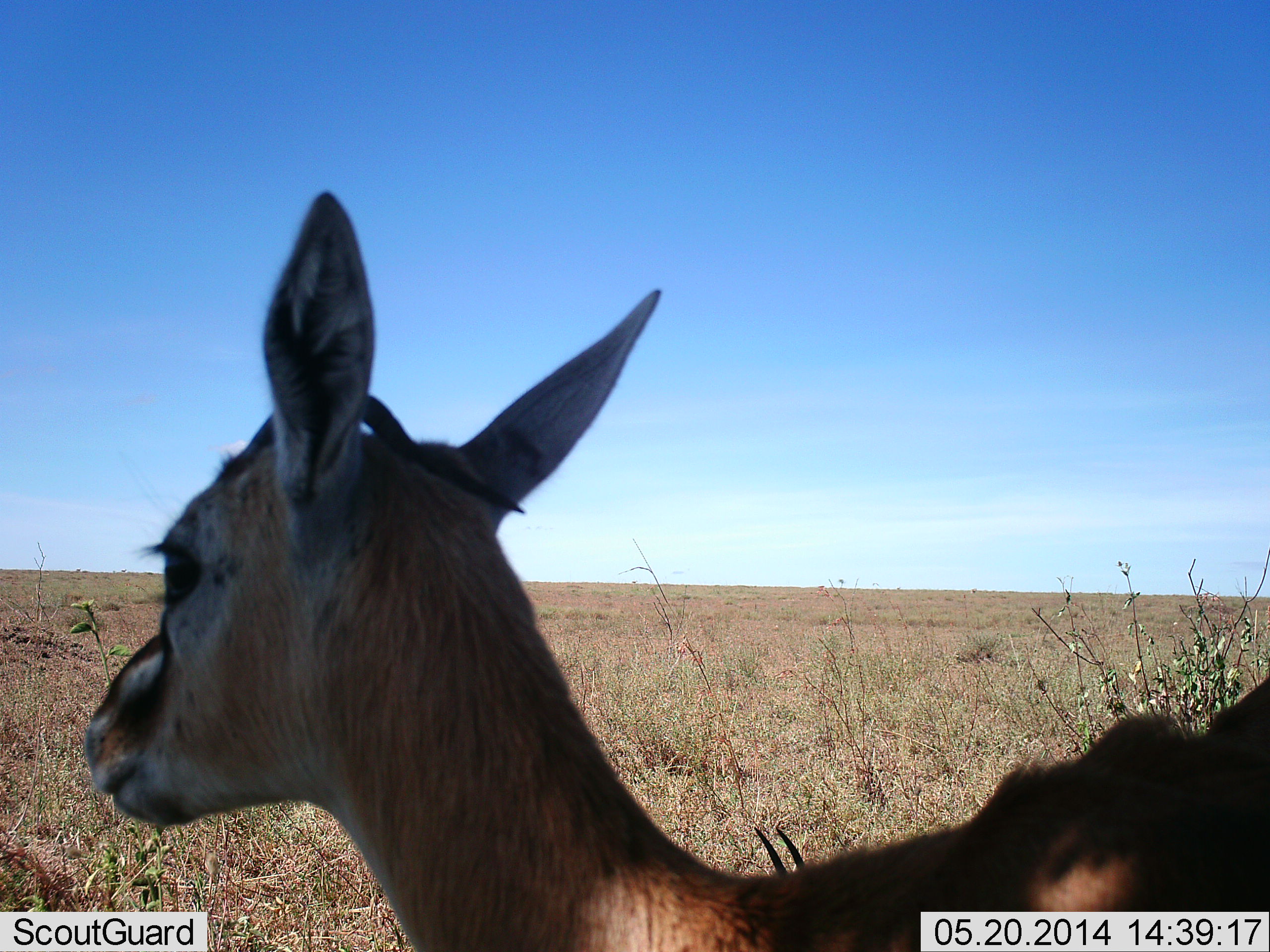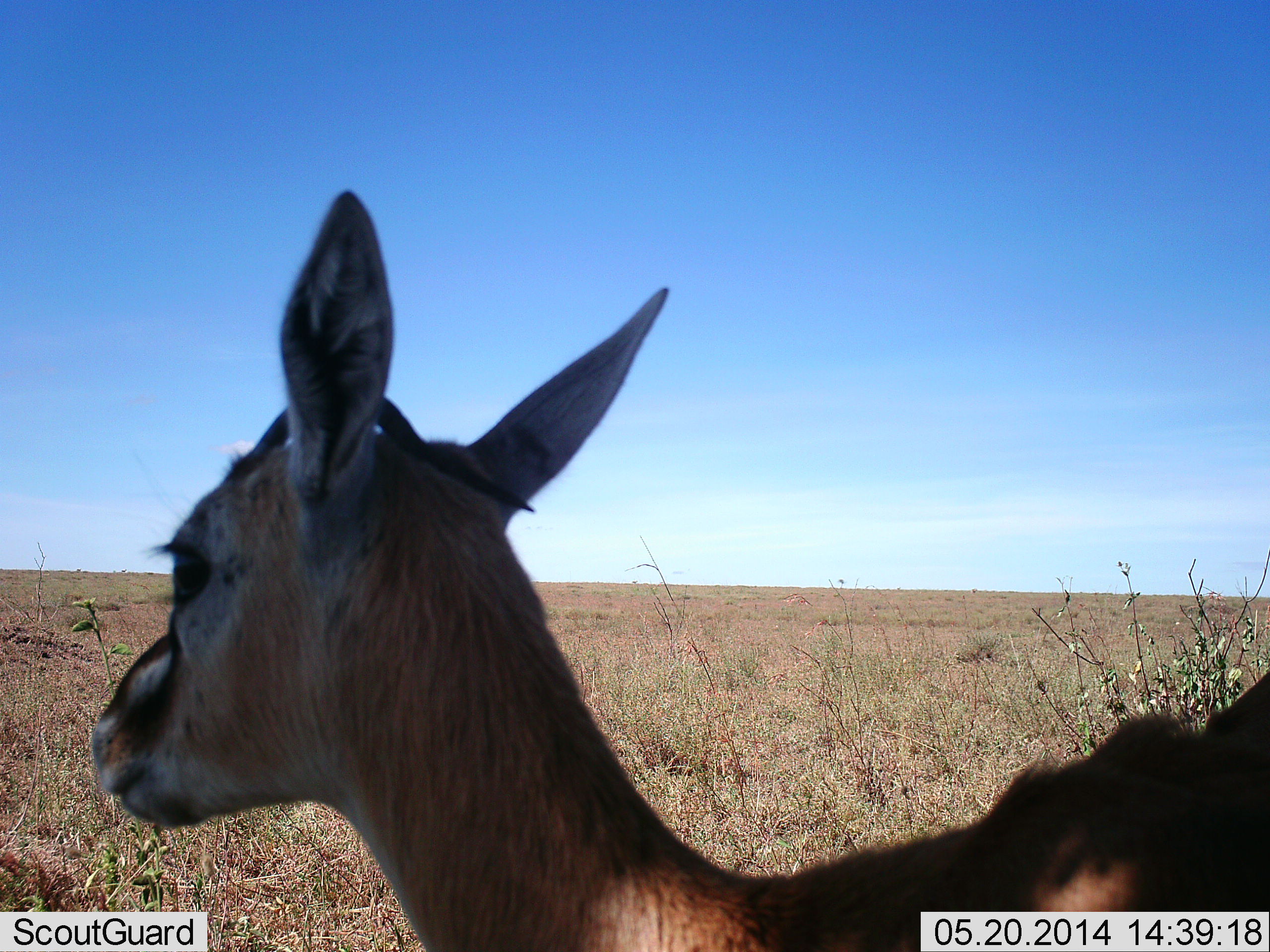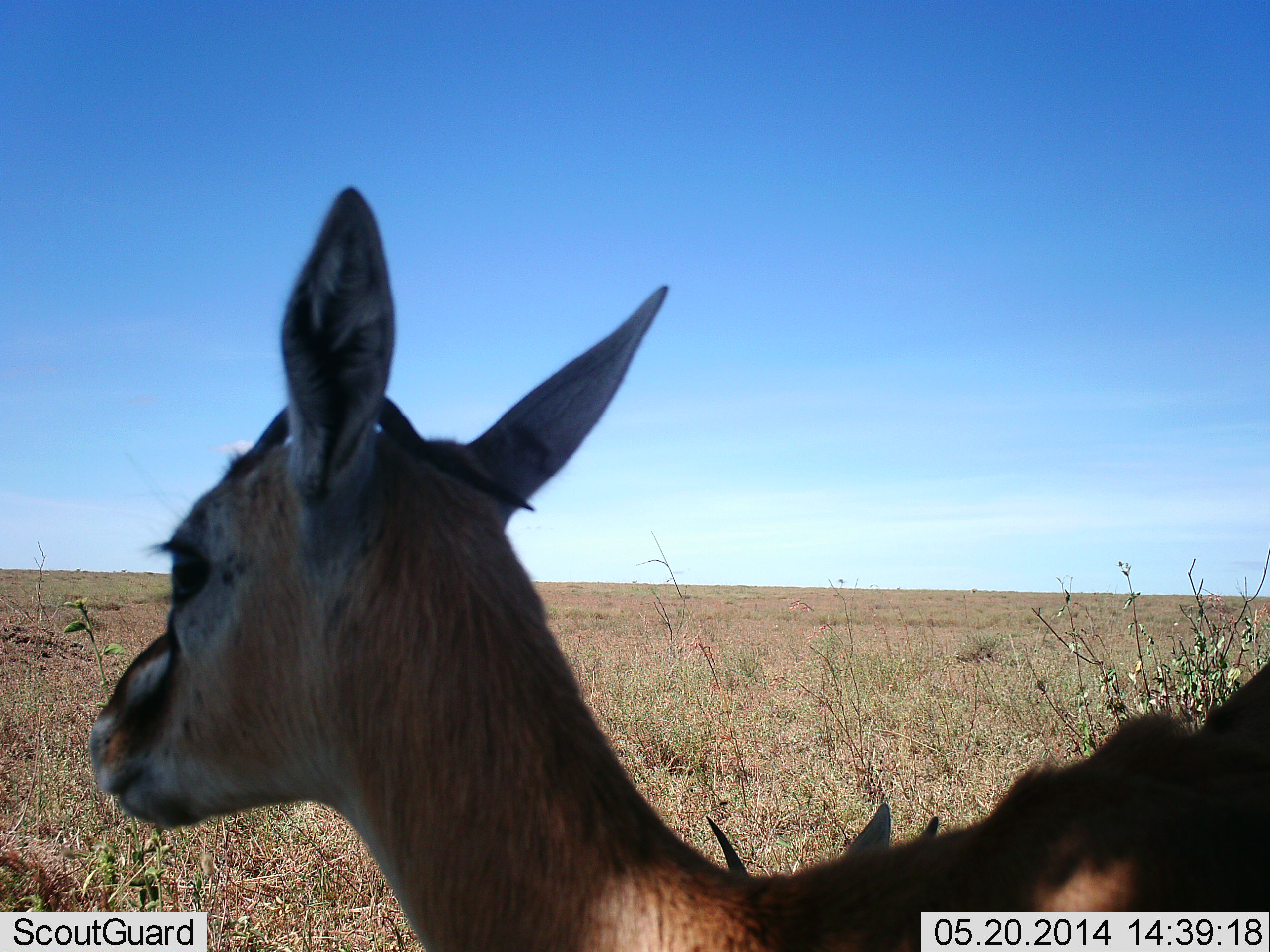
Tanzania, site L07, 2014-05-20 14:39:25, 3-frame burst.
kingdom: Animalia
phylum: Chordata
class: Mammalia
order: Artiodactyla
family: Bovidae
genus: Eudorcas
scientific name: Eudorcas thomsonii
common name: thomson's gazelle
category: gazellethomsons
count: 2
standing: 100%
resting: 20%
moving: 10%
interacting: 0%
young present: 10%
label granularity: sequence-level